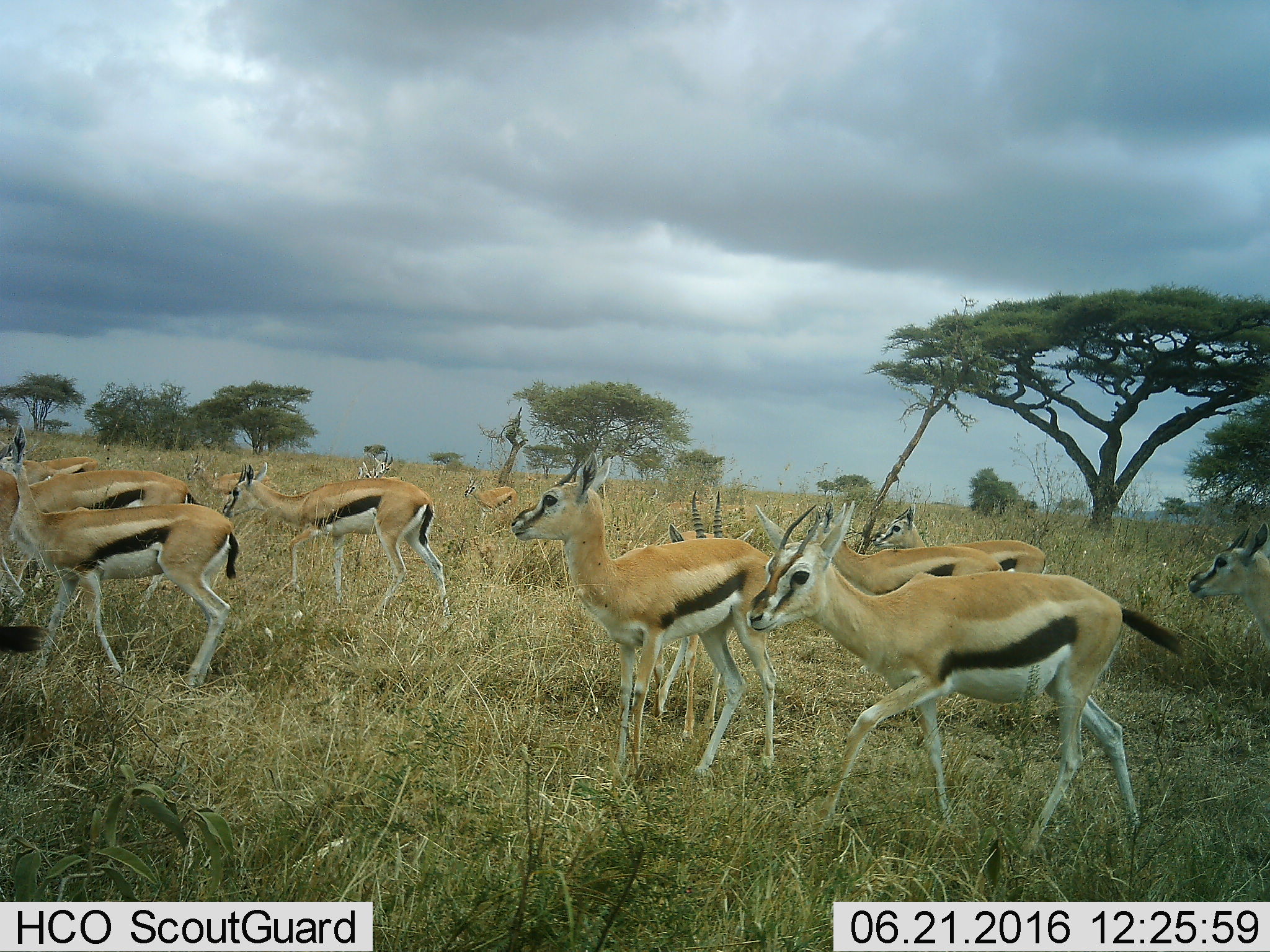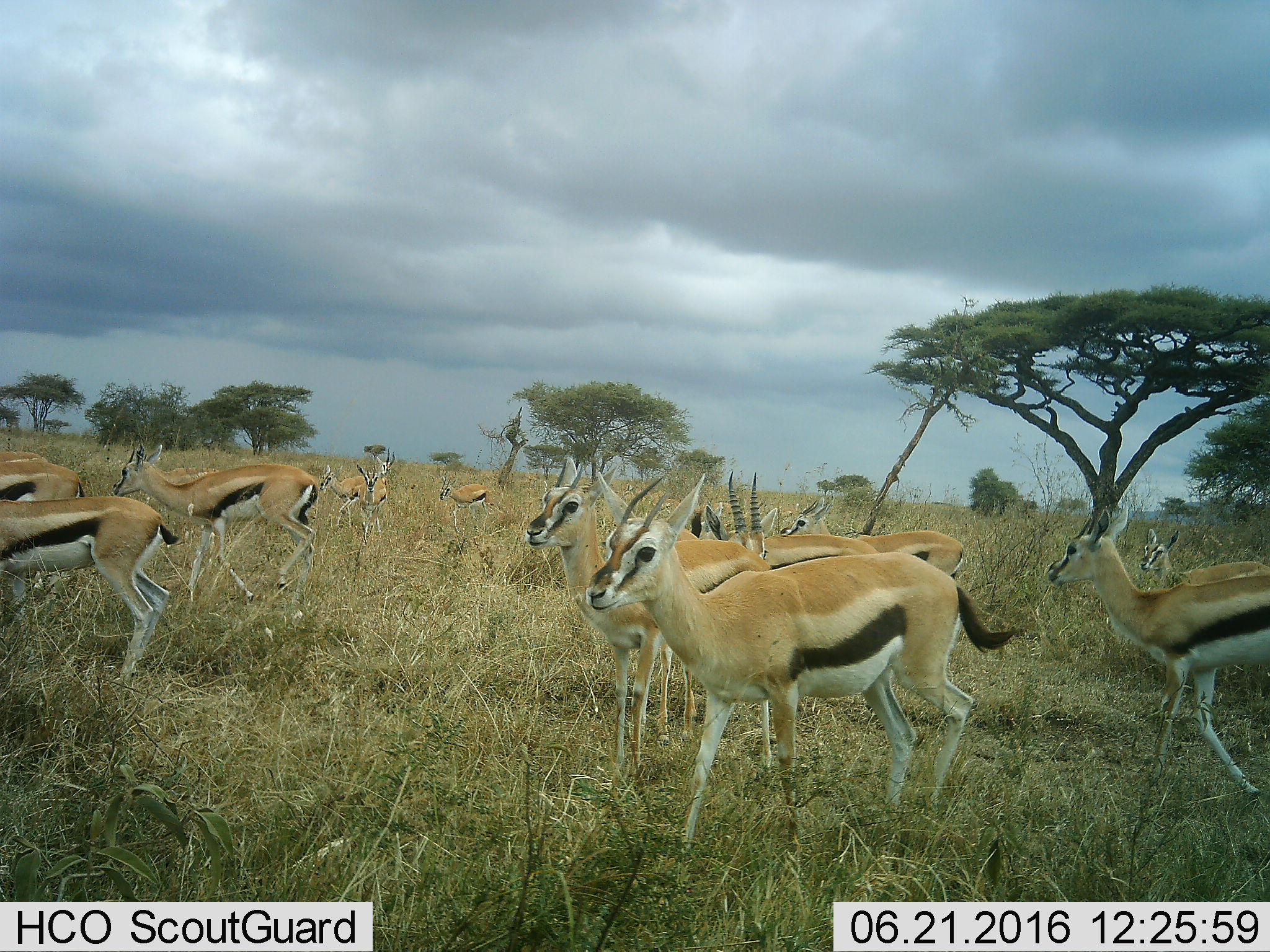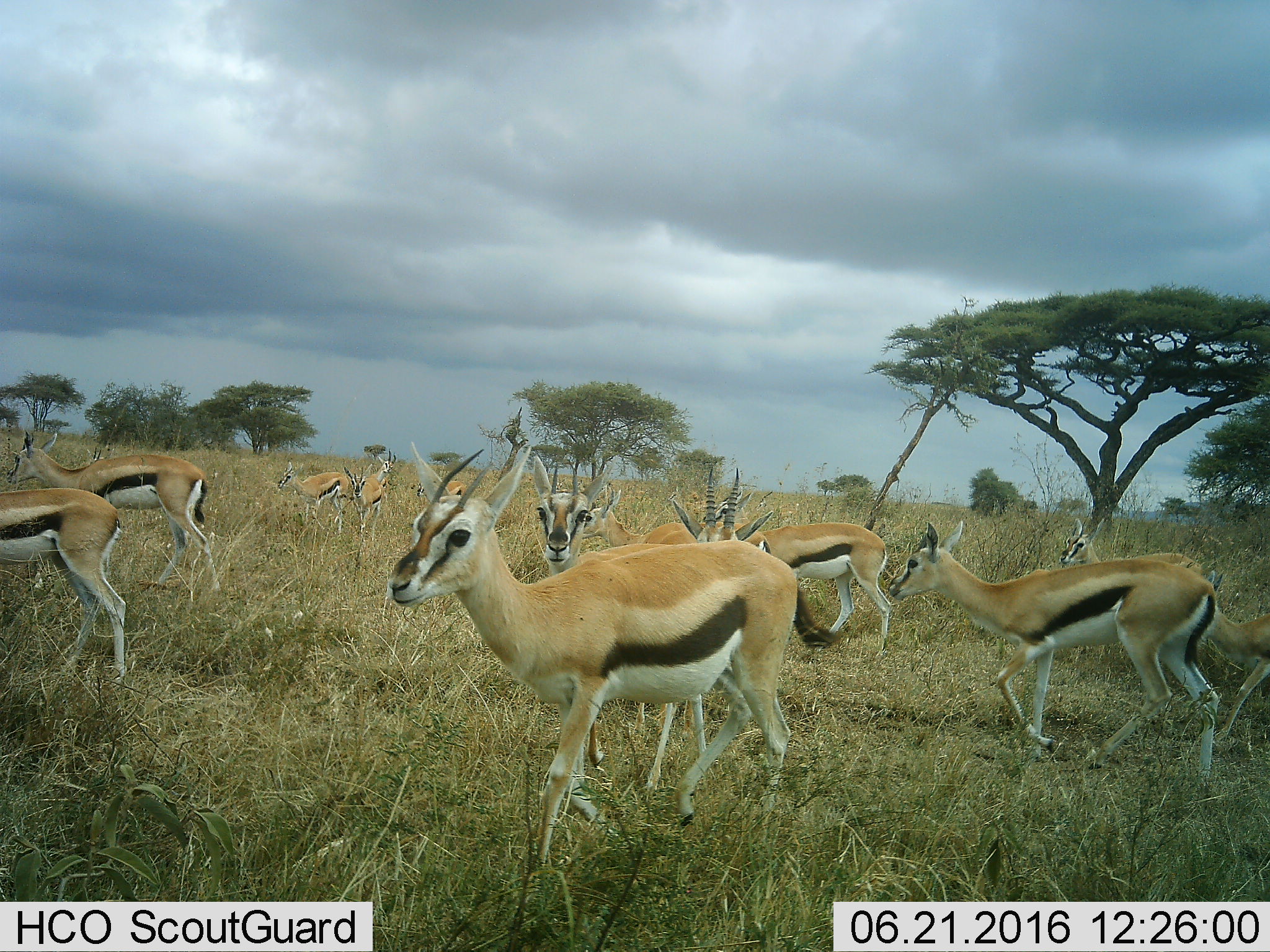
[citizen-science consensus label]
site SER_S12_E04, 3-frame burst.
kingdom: Animalia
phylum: Chordata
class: Mammalia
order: Artiodactyla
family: Bovidae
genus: Eudorcas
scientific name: Eudorcas thomsonii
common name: thomson's gazelle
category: gazellethomsons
Gazellethomsons (thomson's gazelle) (Eudorcas thomsonii), count 11-50. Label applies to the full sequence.